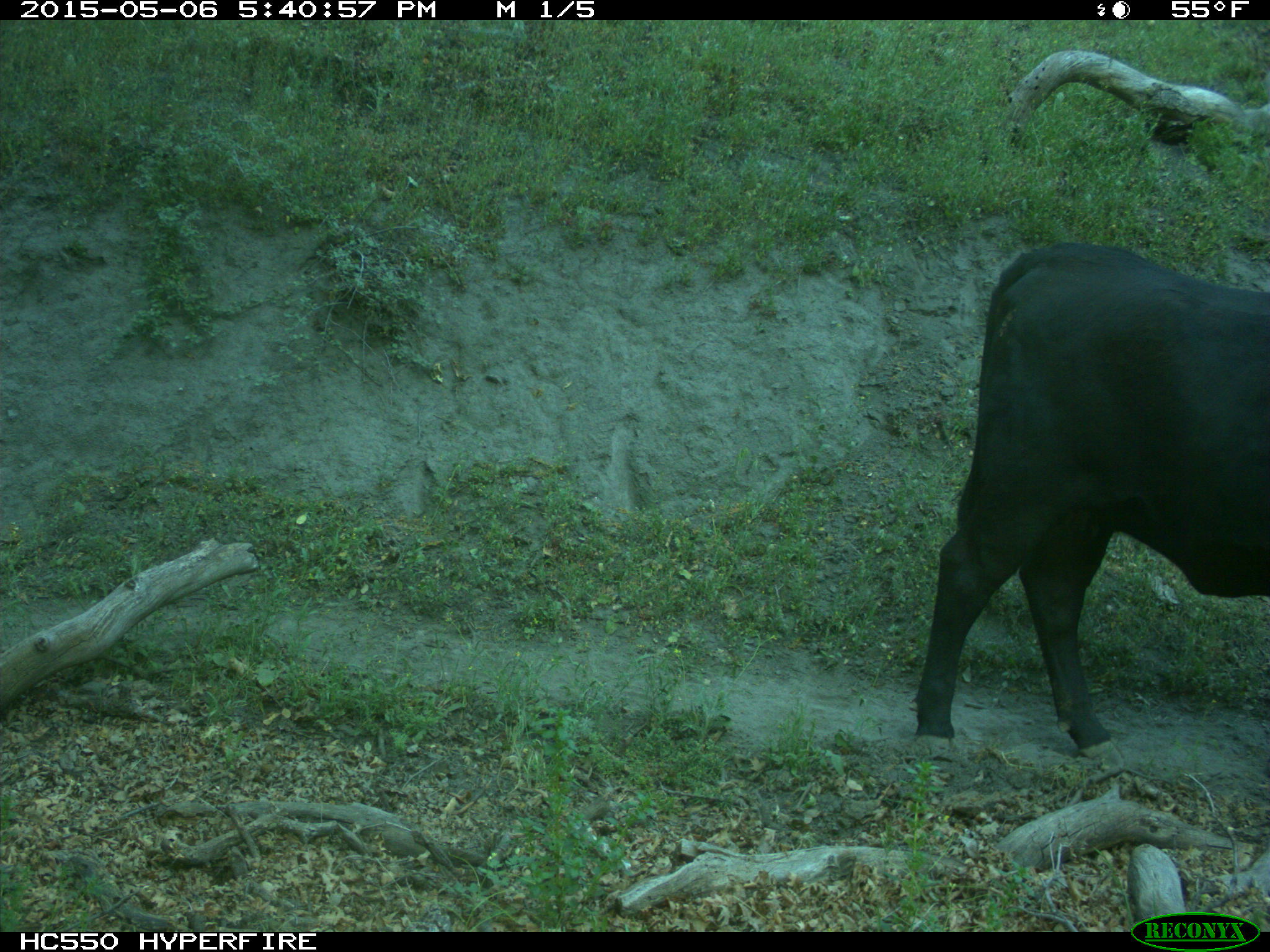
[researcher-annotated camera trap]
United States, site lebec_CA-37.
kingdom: Animalia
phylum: Chordata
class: Mammalia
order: Artiodactyla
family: Bovidae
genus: Bos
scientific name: Bos taurus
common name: domestic cow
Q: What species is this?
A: Bos taurus (domestic cow).